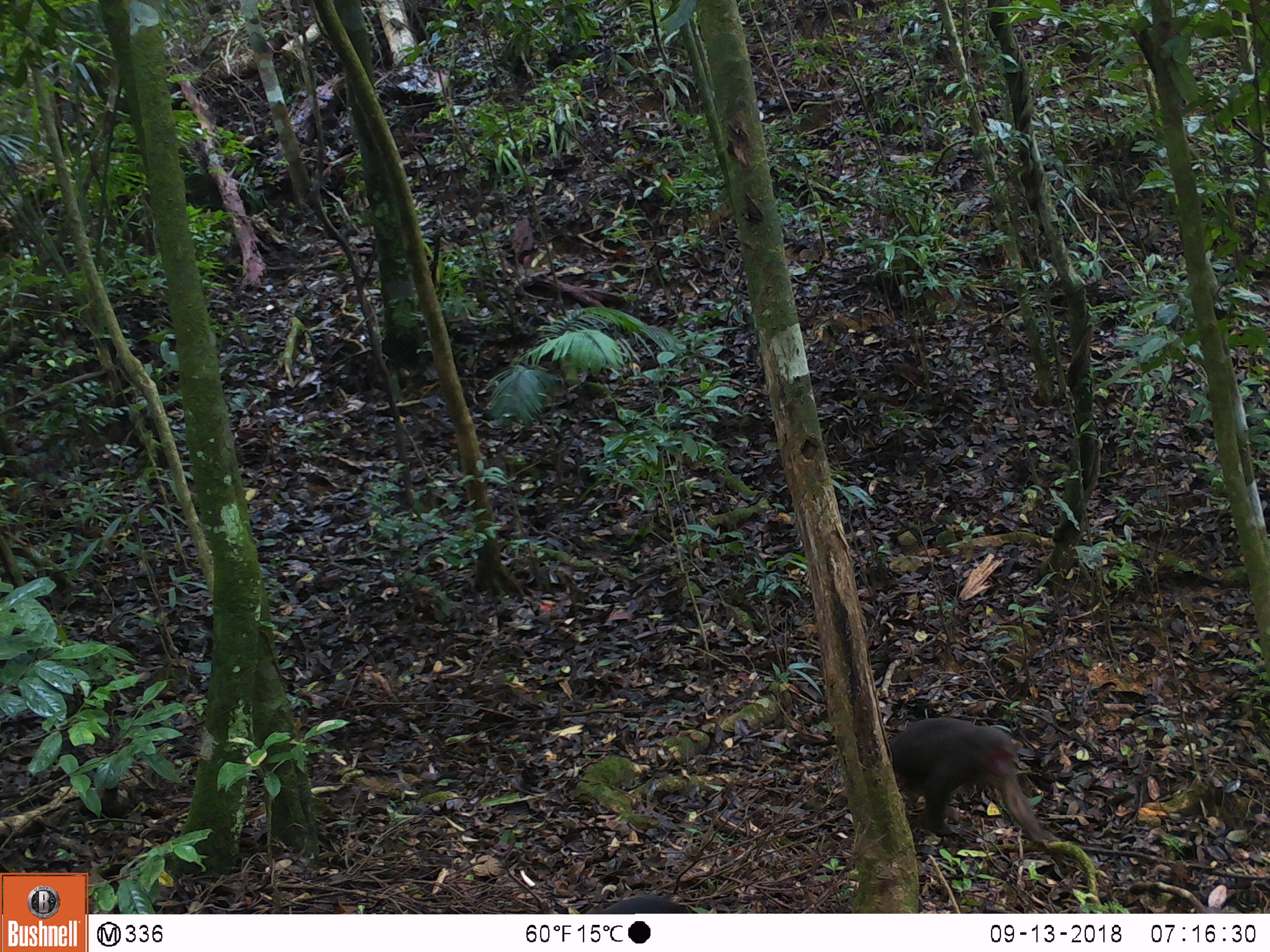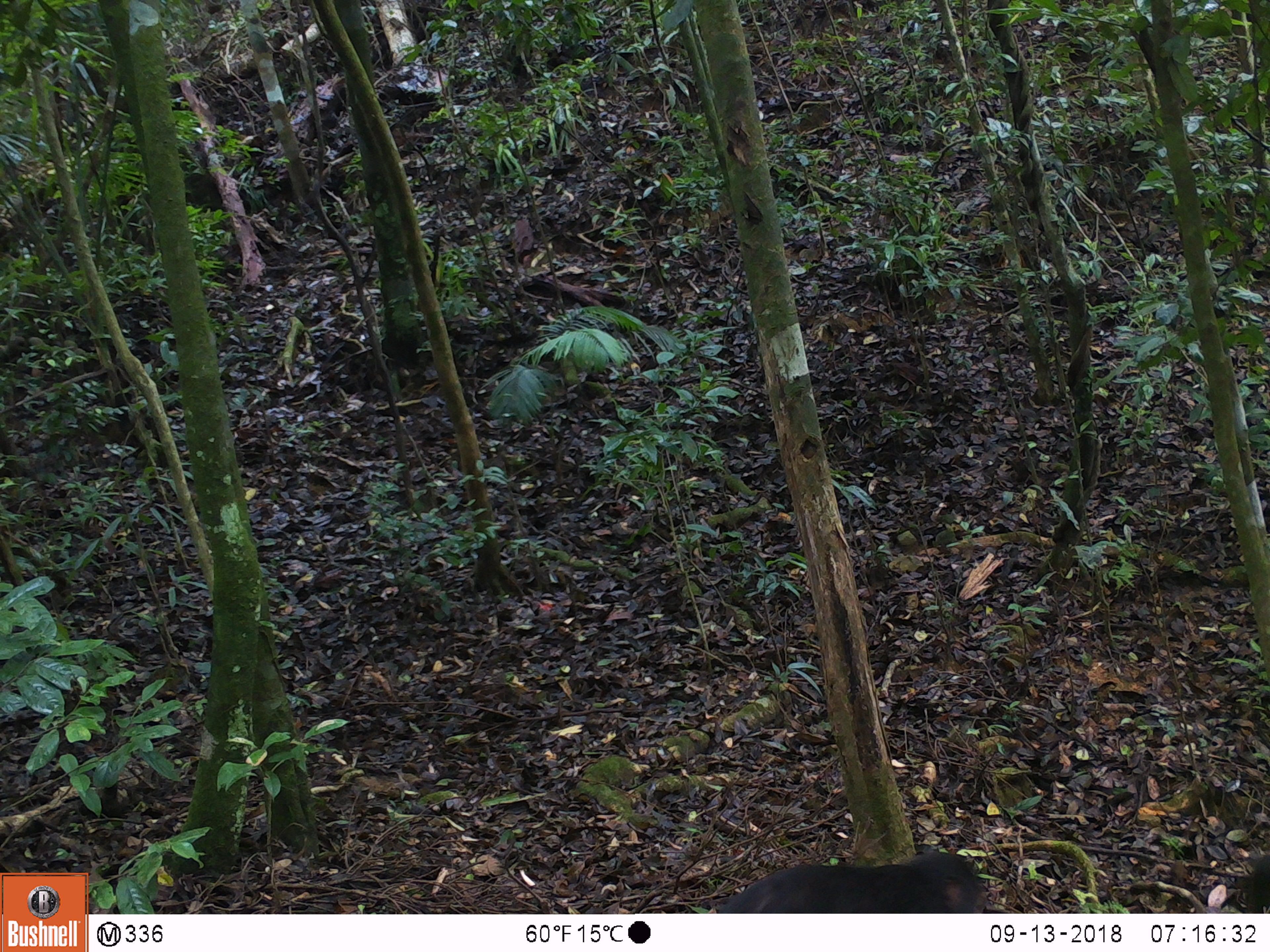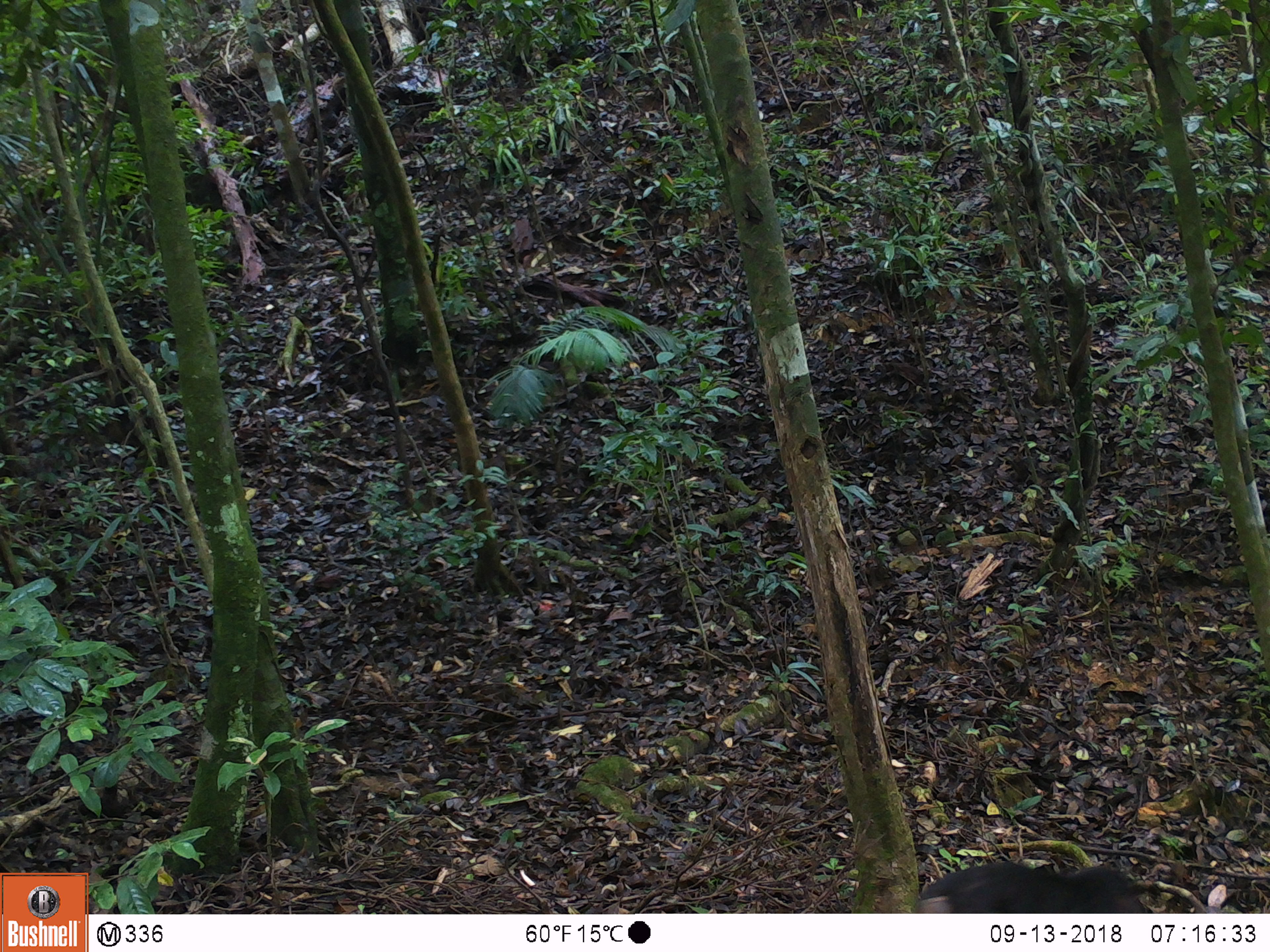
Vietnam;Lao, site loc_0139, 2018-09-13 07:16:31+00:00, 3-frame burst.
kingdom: Animalia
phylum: Chordata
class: Mammalia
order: Primates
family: Cercopithecidae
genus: Macaca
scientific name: Macaca arctoides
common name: stump-tailed macaque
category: stump tailed macaque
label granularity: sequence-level